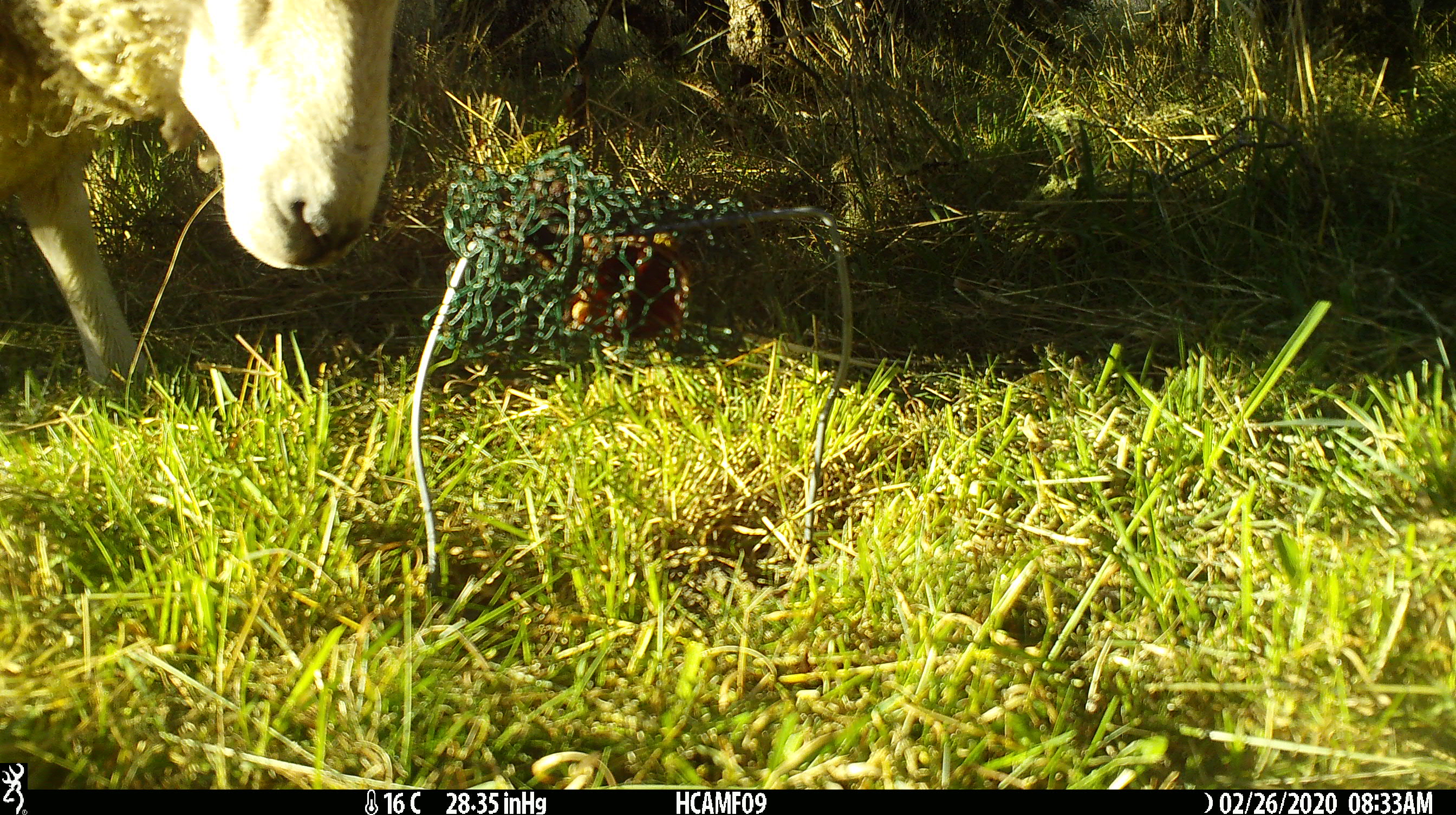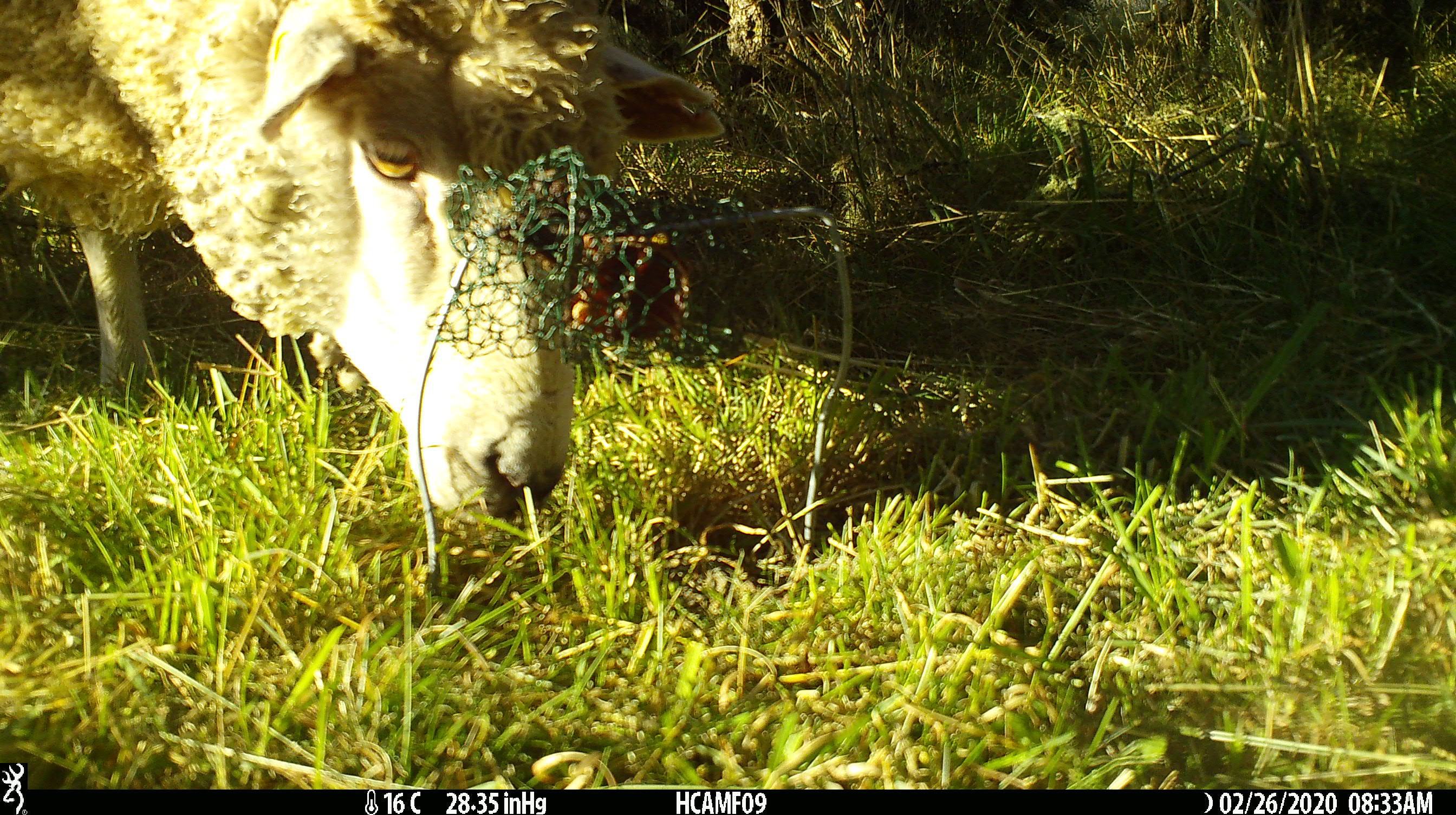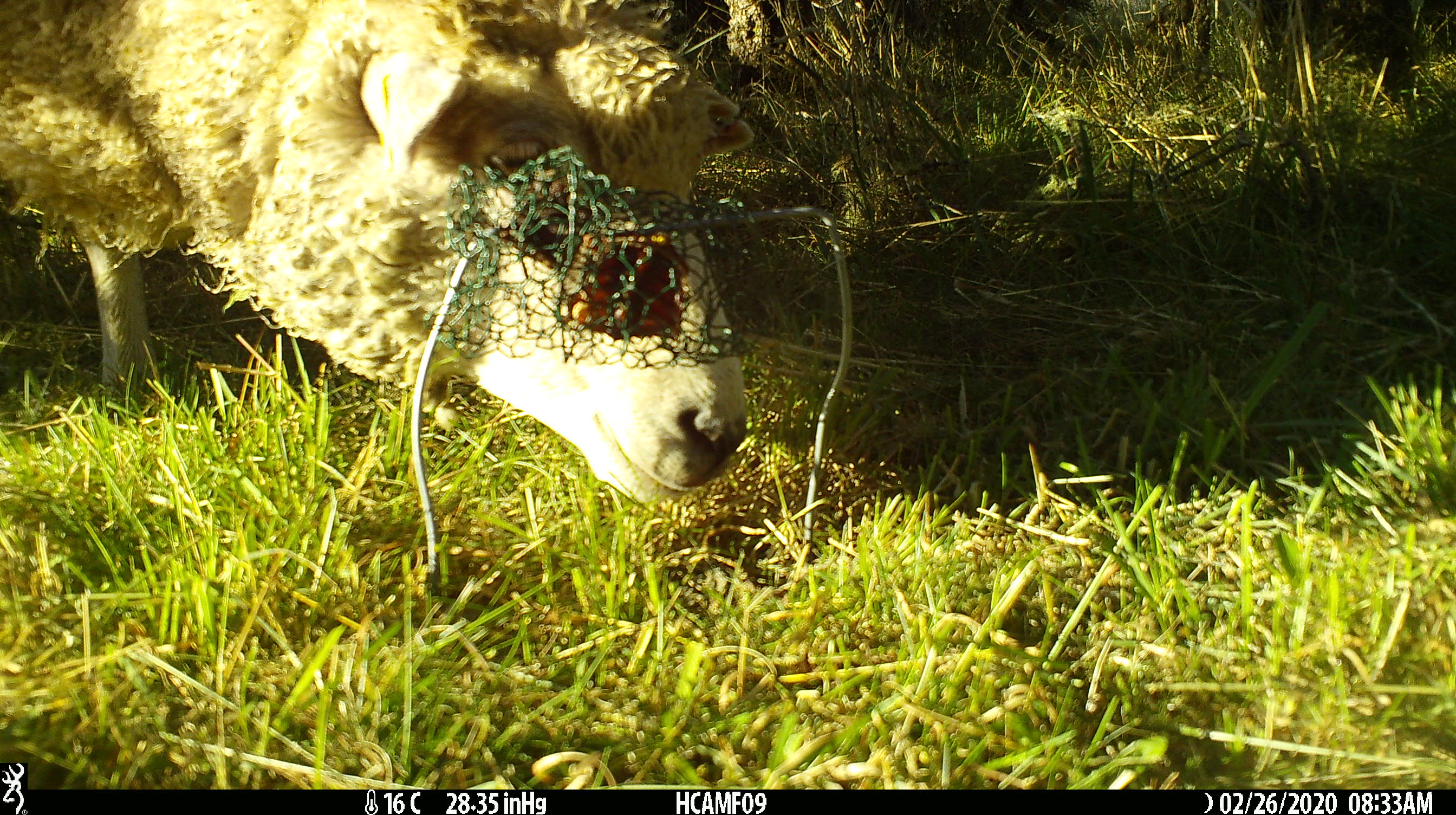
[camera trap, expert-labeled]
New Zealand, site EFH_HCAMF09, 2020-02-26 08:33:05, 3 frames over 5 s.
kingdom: Animalia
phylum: Chordata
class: Mammalia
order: Artiodactyla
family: Bovidae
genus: Ovis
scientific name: Ovis aries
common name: domestic sheep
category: sheep